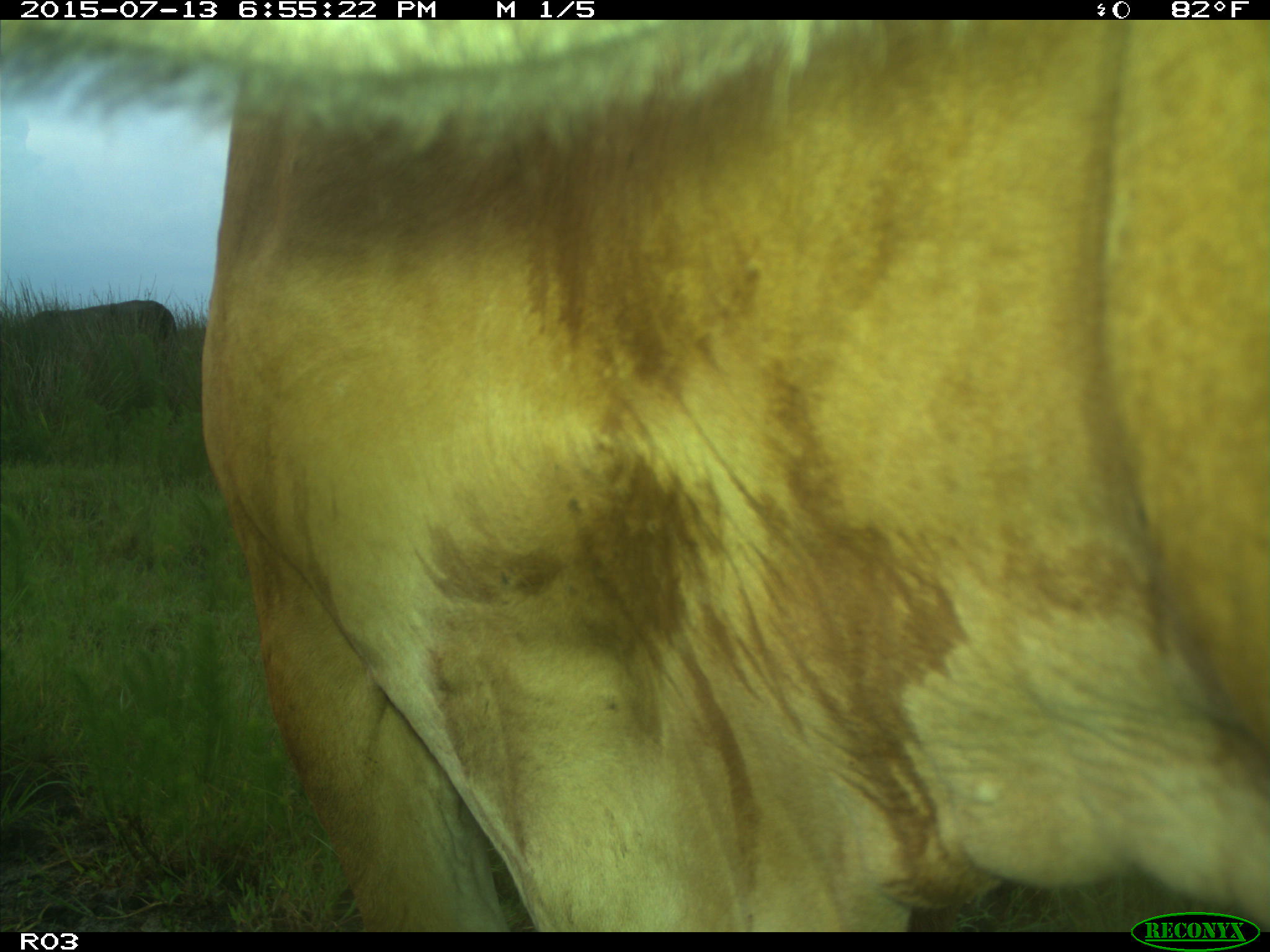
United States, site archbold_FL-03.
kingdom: Animalia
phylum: Chordata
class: Mammalia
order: Artiodactyla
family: Bovidae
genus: Bos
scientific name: Bos taurus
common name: domestic cow